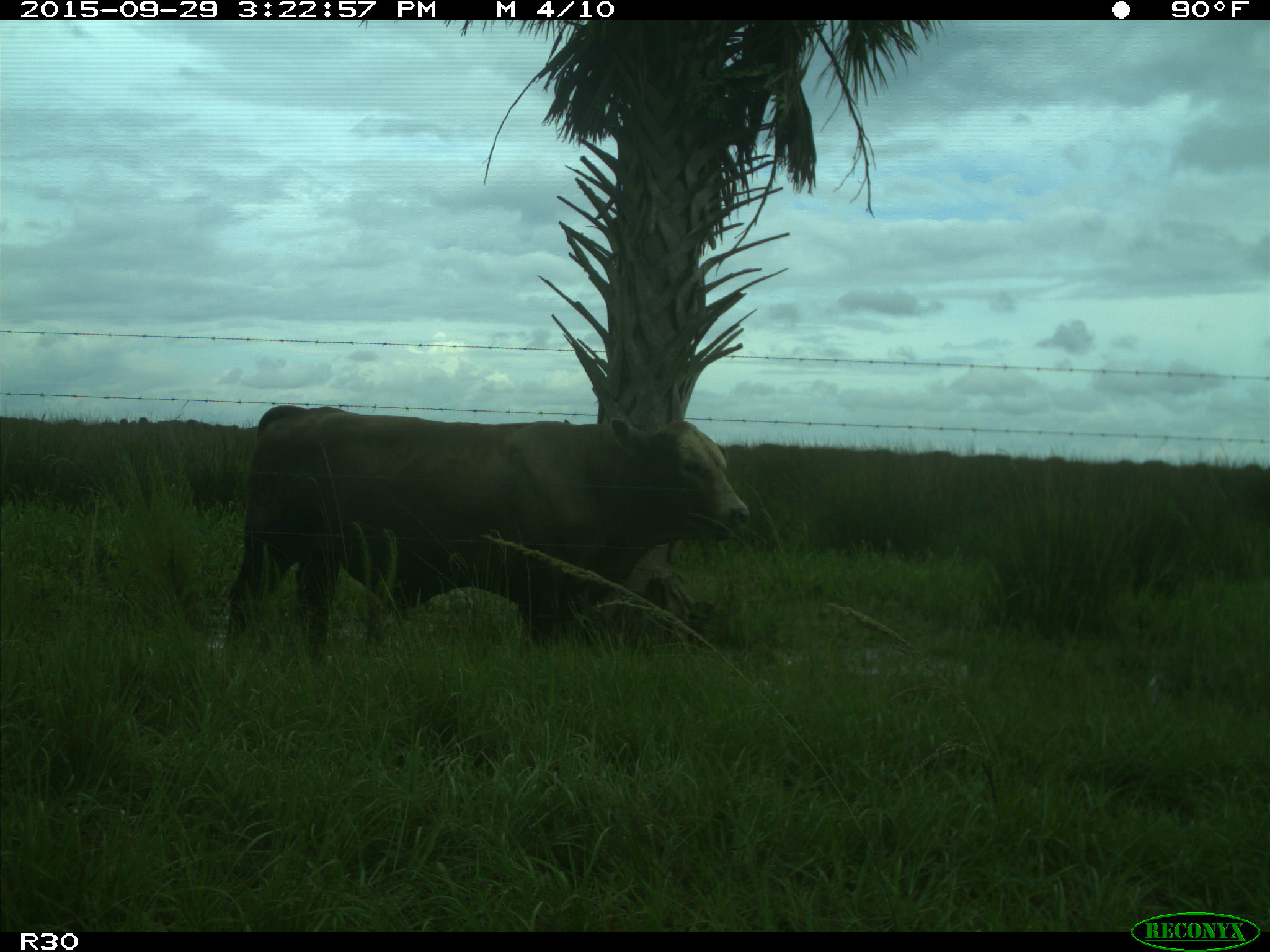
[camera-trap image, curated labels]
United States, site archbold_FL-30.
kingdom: Animalia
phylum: Chordata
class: Mammalia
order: Artiodactyla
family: Bovidae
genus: Bos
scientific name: Bos taurus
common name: domestic cow